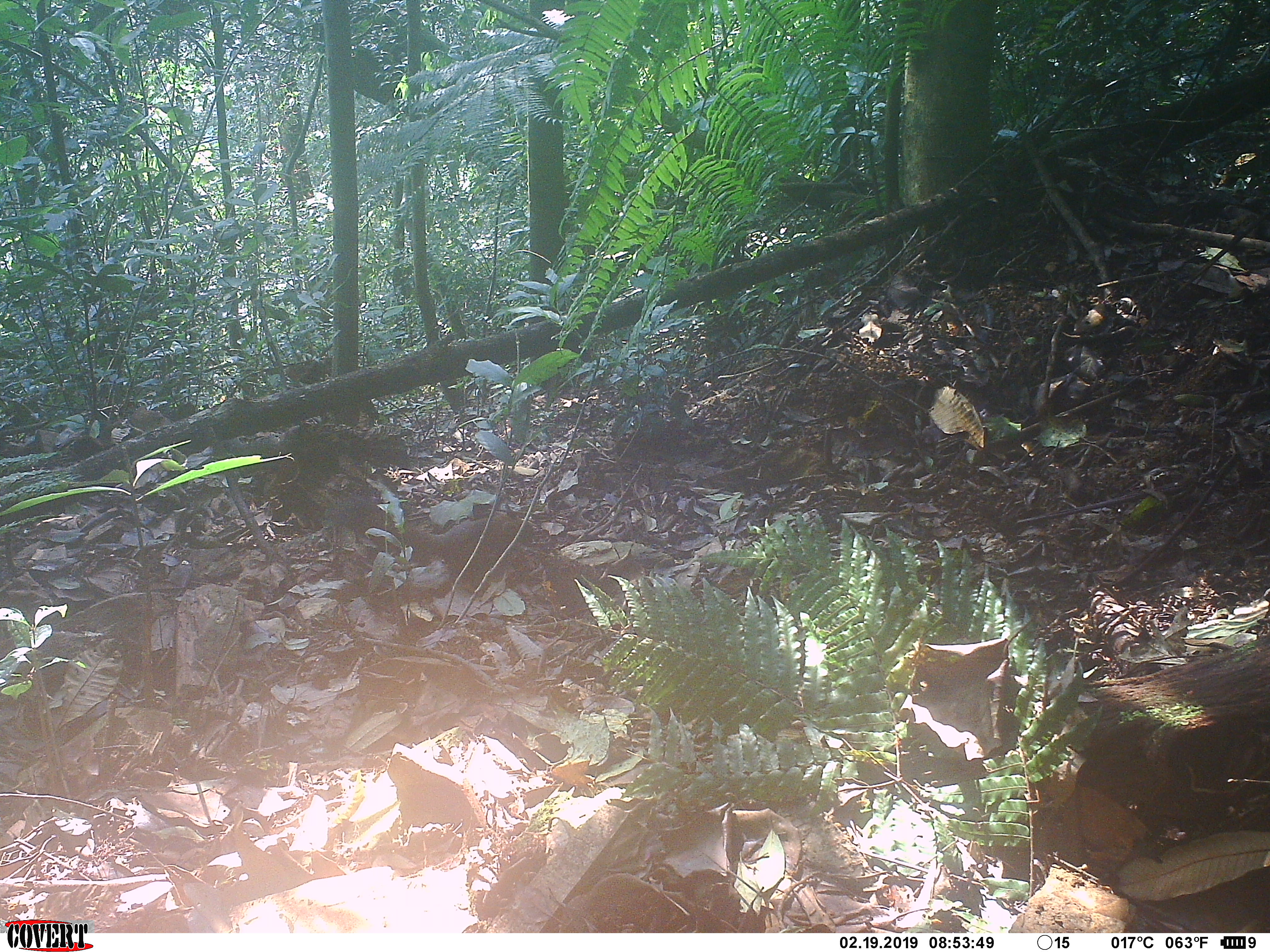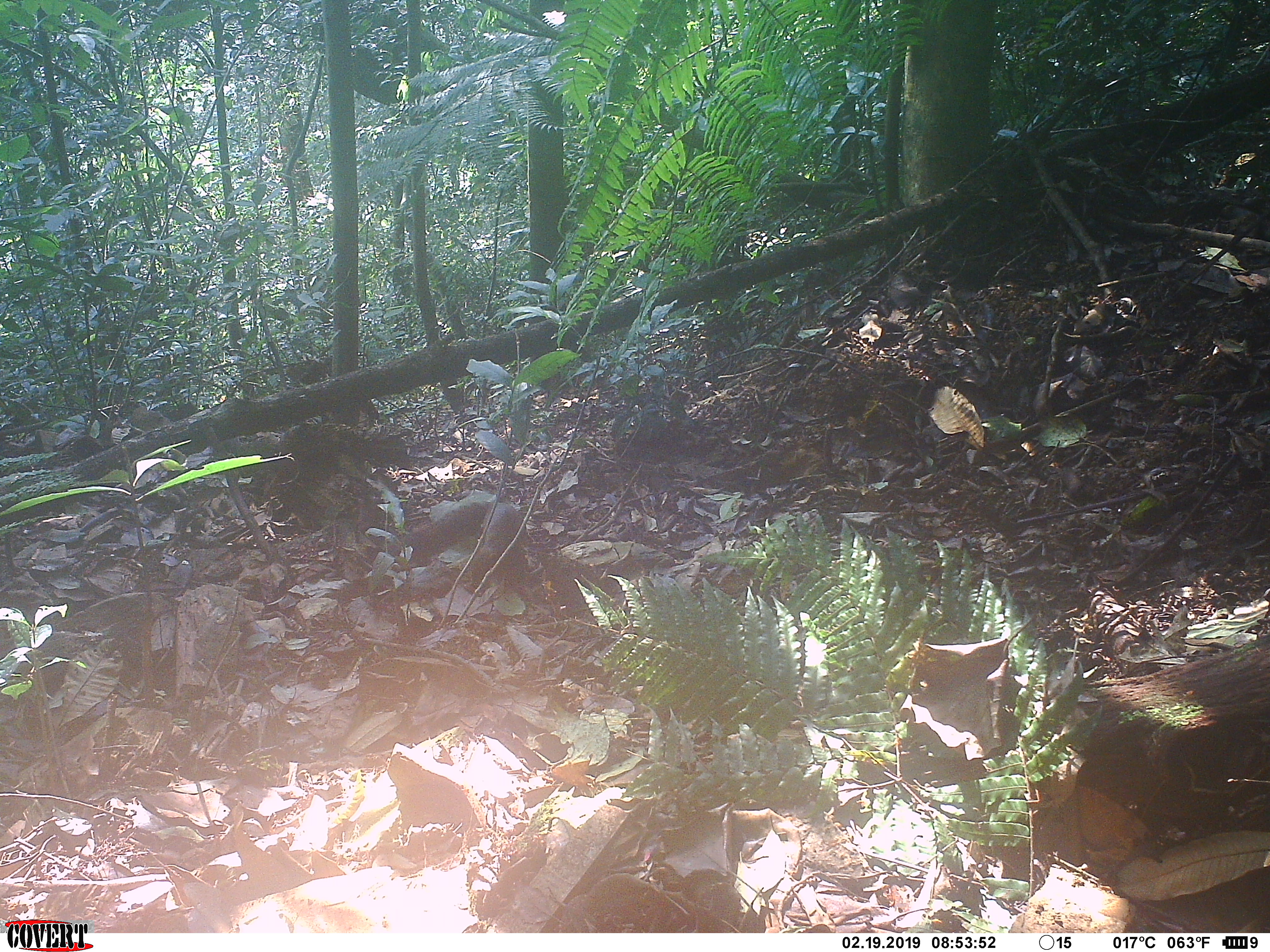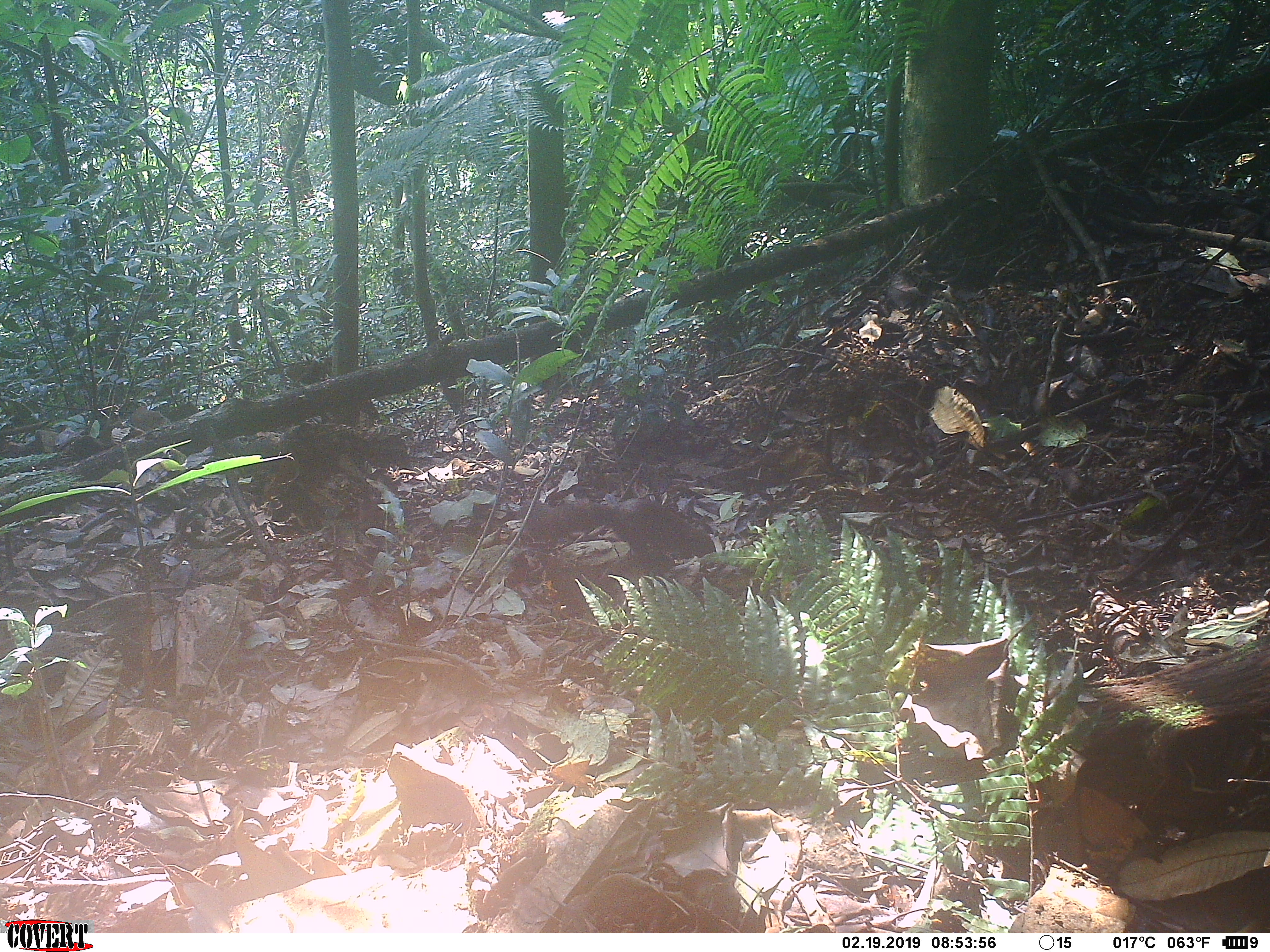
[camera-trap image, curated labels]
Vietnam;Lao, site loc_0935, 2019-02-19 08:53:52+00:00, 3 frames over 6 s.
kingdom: Animalia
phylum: Chordata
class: Mammalia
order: Rodentia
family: Sciuridae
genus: Sciurus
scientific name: Sciurus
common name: squirrel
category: unidentified squirrel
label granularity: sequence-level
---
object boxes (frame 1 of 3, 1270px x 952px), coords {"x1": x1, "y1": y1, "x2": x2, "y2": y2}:
unidentified squirrel: {"x1": 368, "y1": 506, "x2": 536, "y2": 566}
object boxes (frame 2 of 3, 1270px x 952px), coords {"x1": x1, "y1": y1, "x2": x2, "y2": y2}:
unidentified squirrel: {"x1": 390, "y1": 501, "x2": 525, "y2": 584}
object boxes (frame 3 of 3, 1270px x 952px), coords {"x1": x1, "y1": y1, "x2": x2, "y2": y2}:
unidentified squirrel: {"x1": 523, "y1": 498, "x2": 716, "y2": 561}